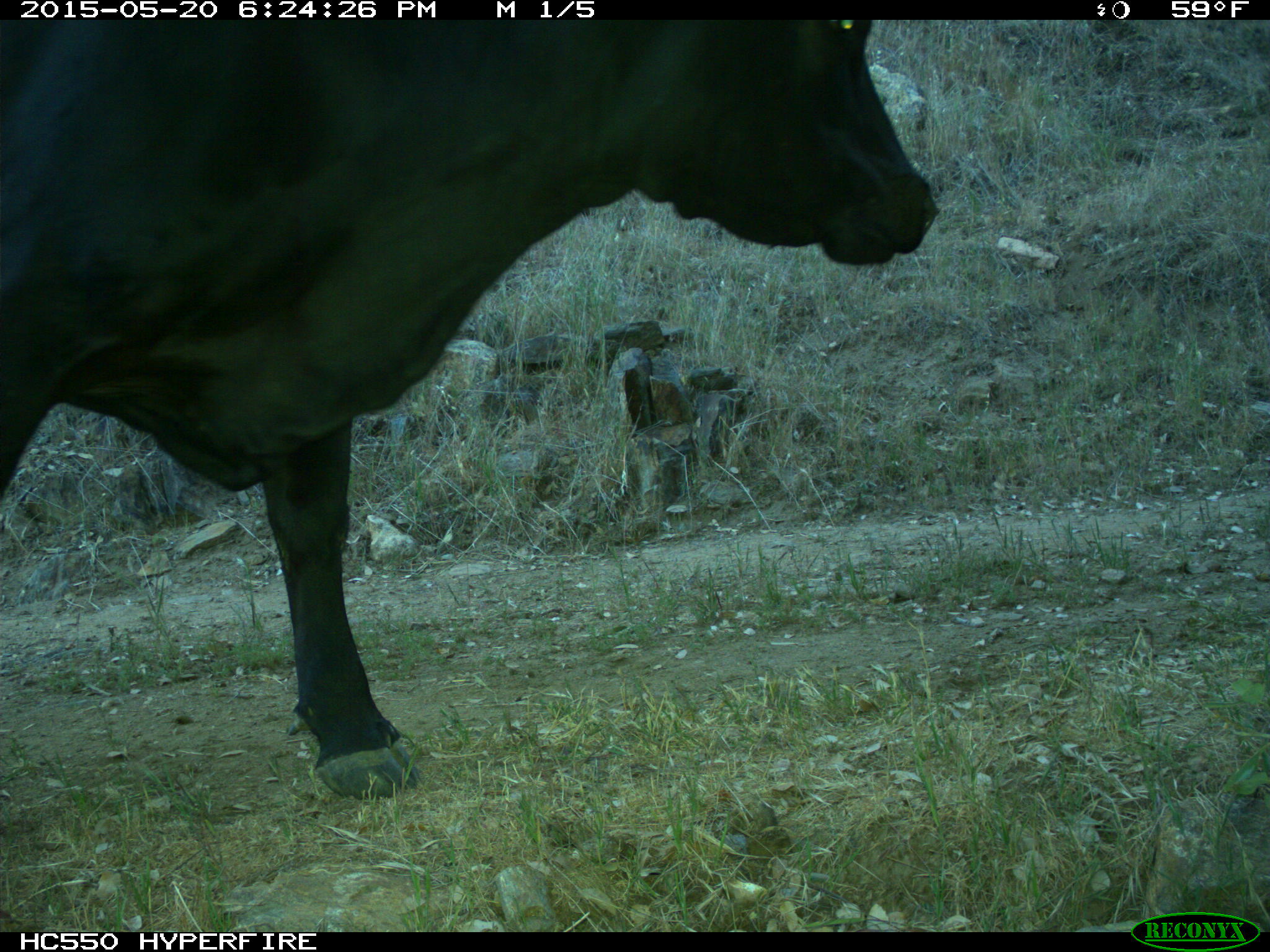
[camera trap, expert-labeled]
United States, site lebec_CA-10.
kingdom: Animalia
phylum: Chordata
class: Mammalia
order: Artiodactyla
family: Bovidae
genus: Bos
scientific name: Bos taurus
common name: domestic cow